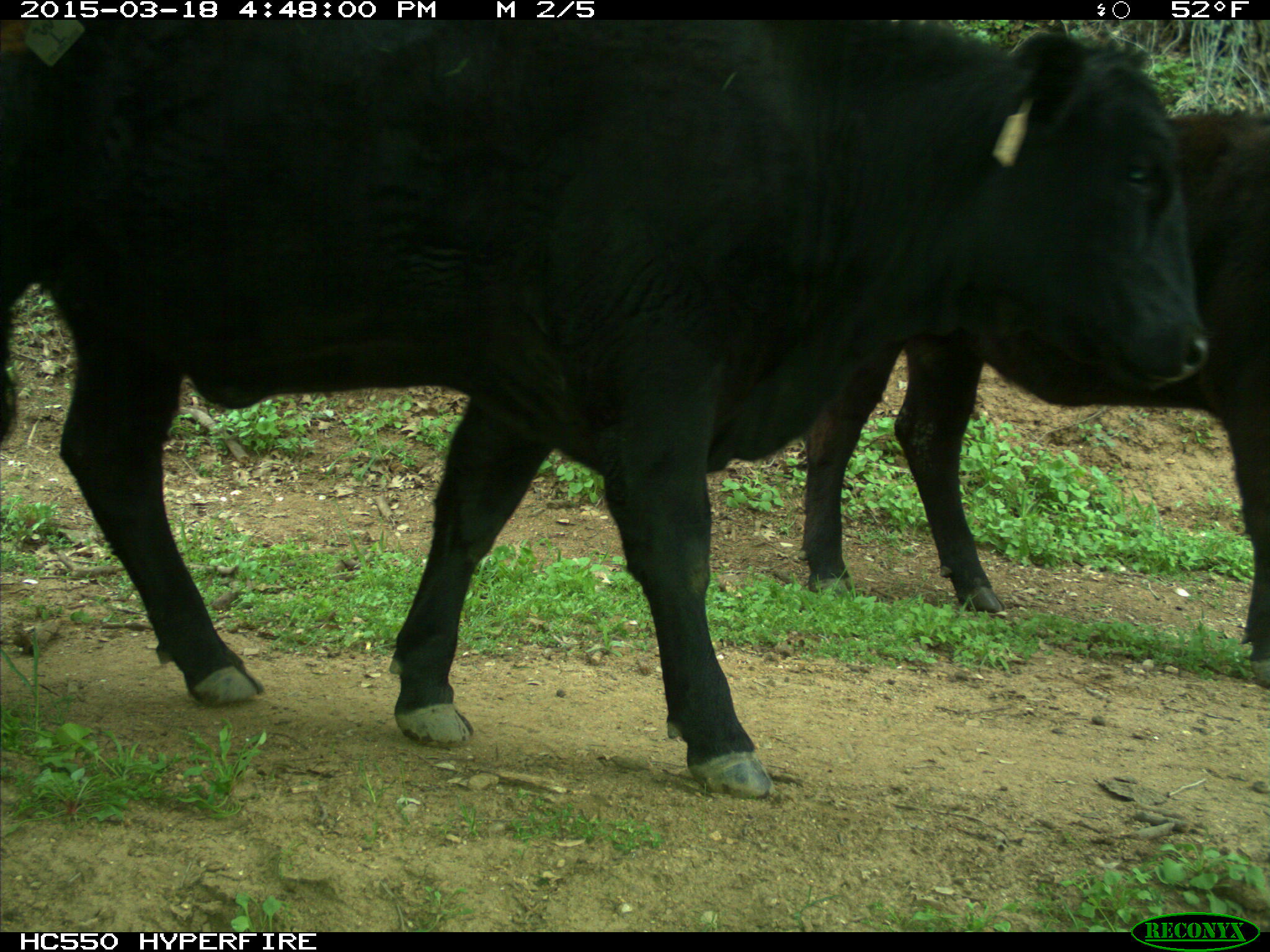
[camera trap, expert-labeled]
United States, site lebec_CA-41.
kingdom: Animalia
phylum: Chordata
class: Mammalia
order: Artiodactyla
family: Bovidae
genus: Bos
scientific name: Bos taurus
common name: domestic cow